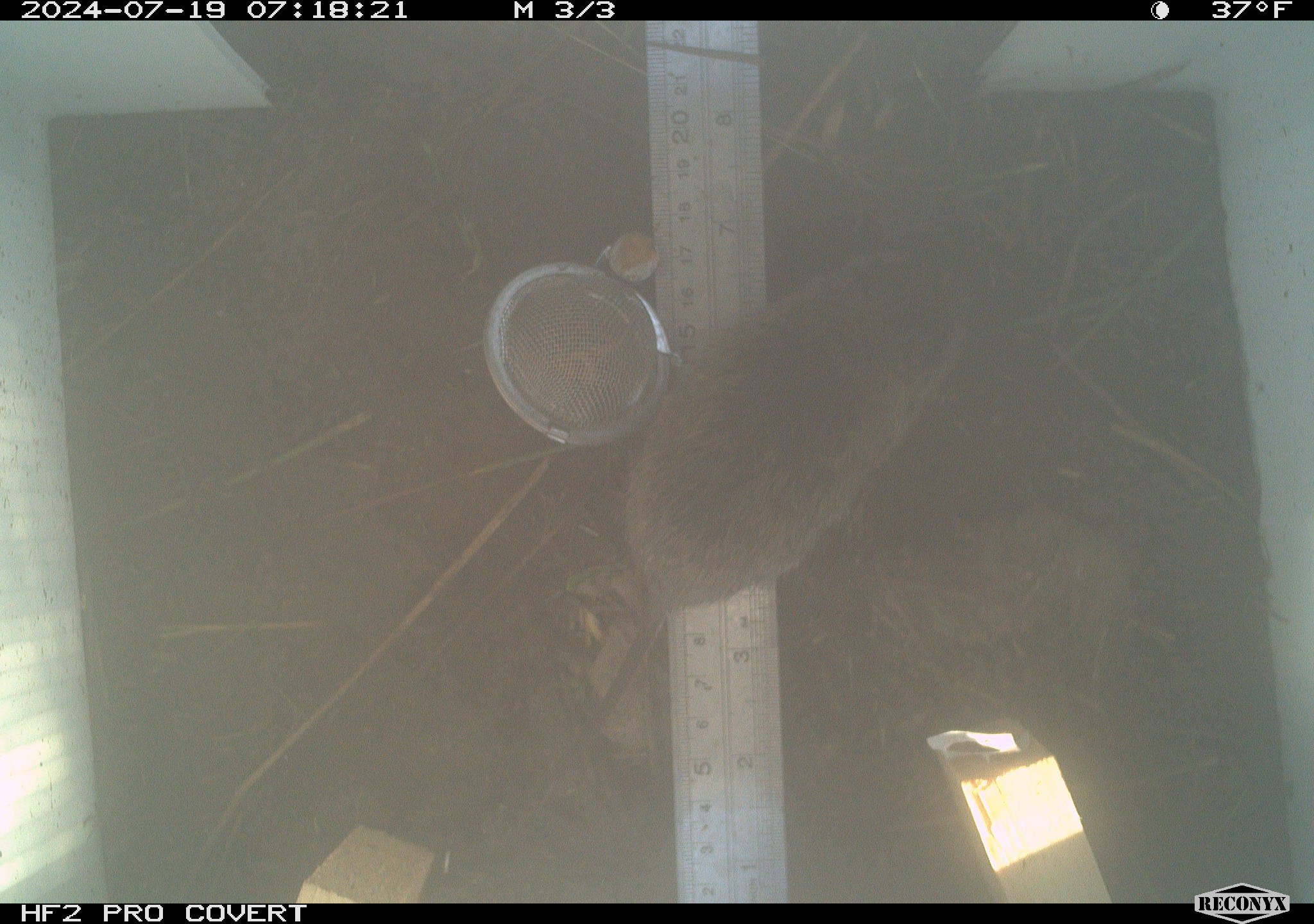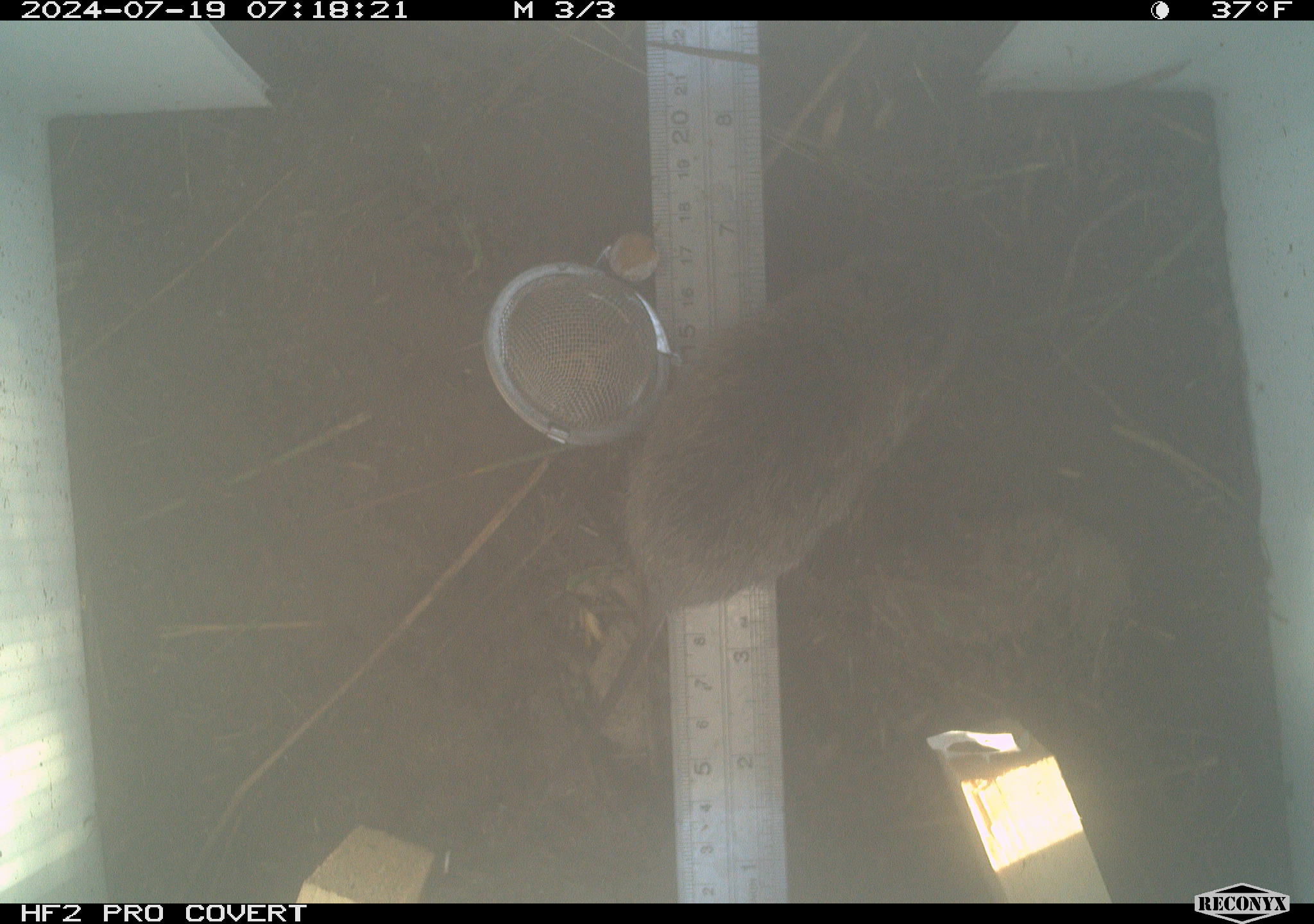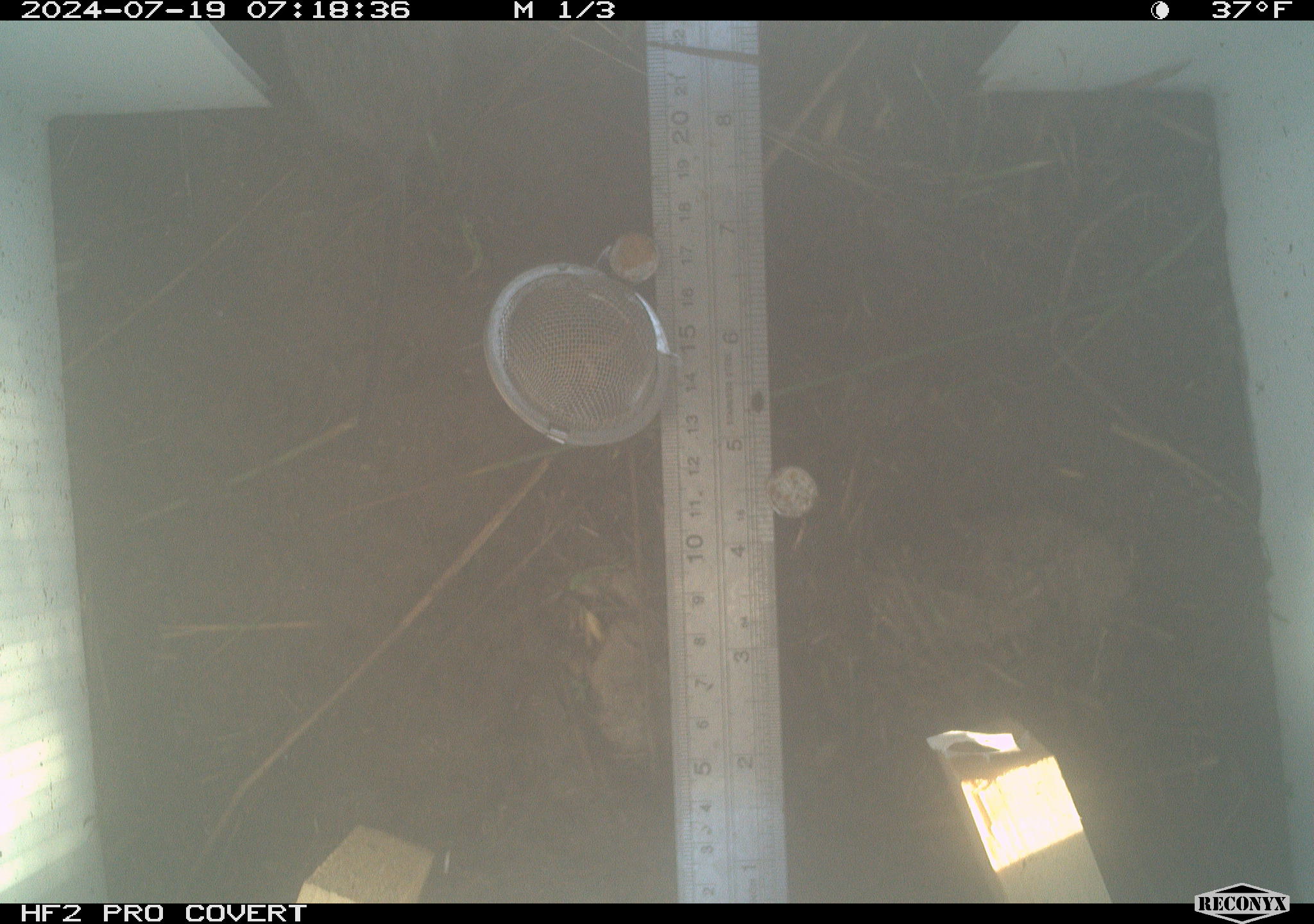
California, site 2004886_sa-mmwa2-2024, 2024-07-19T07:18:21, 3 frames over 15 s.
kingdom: Animalia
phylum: Chordata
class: Mammalia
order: Rodentia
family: Cricetidae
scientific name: Arvicolinae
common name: voles, lemmings, and muskrats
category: arvicolinae subfamily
Arvicolinae subfamily (voles, lemmings, and muskrats) (Arvicolinae).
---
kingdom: Animalia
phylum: Chordata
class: Mammalia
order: Rodentia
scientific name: Rodentia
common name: mouse species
Mouse species (Rodentia).